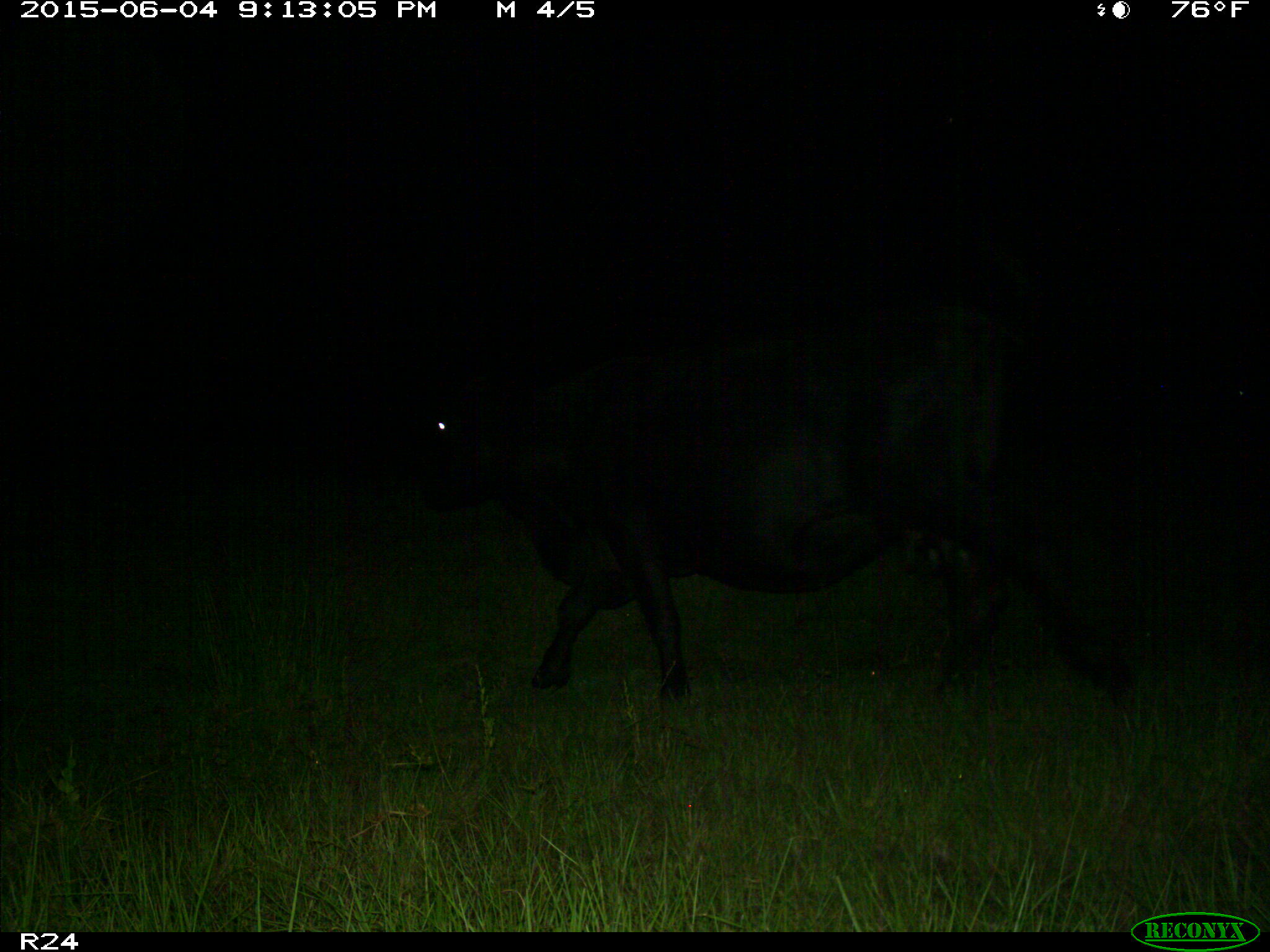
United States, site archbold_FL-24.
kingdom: Animalia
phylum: Chordata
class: Mammalia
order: Artiodactyla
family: Bovidae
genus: Bos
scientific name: Bos taurus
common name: domestic cow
Bos taurus (domestic cow).